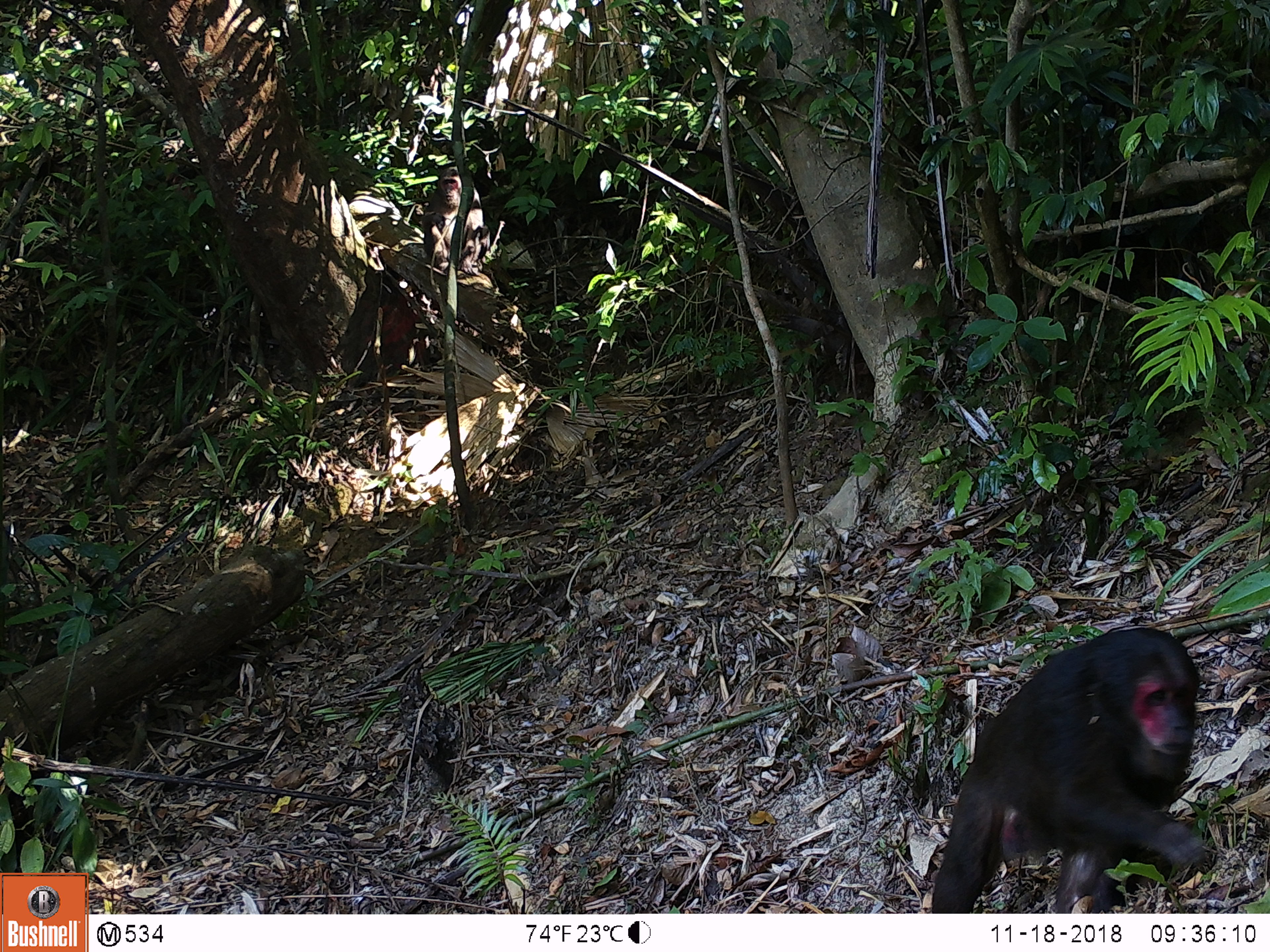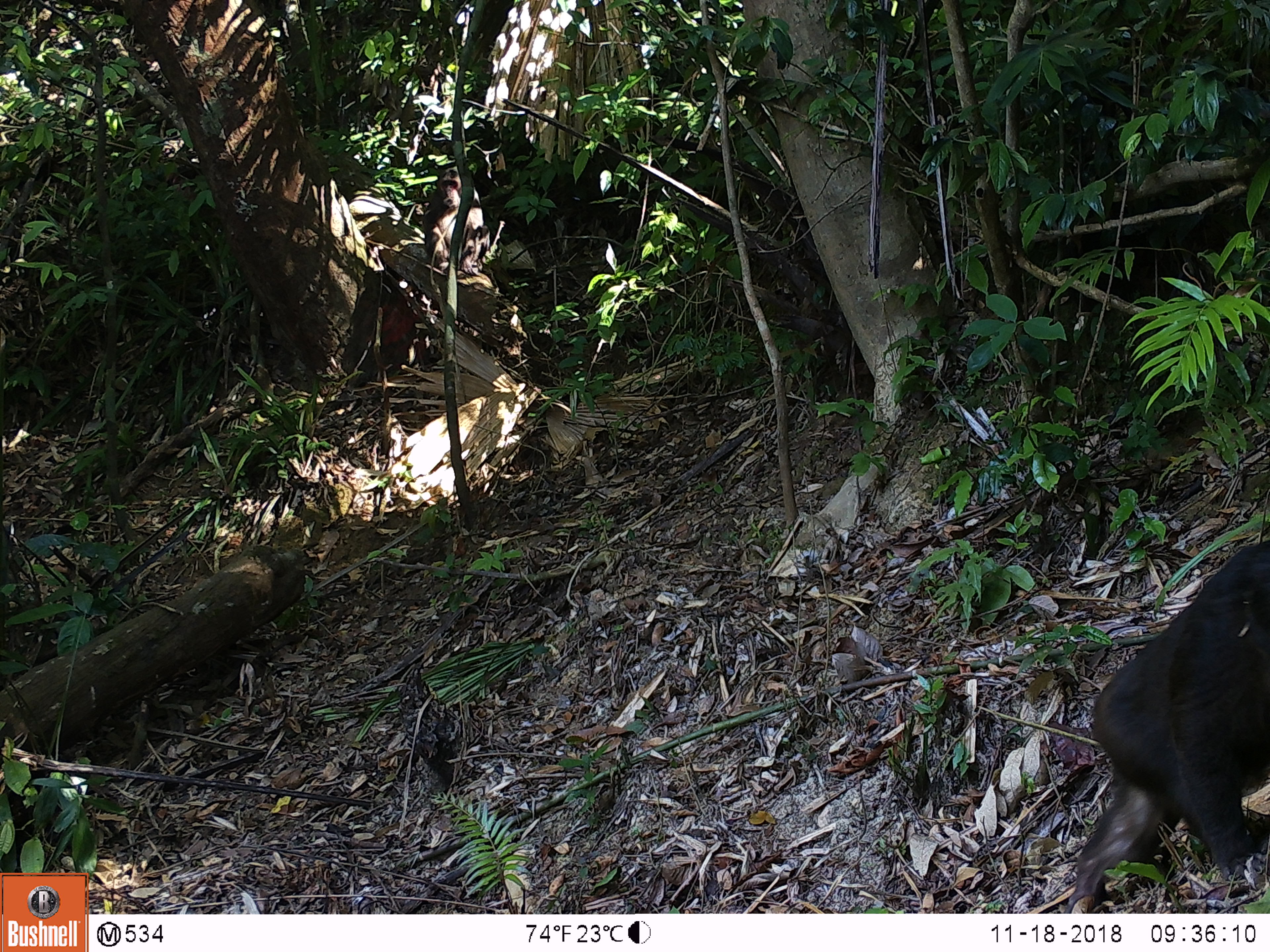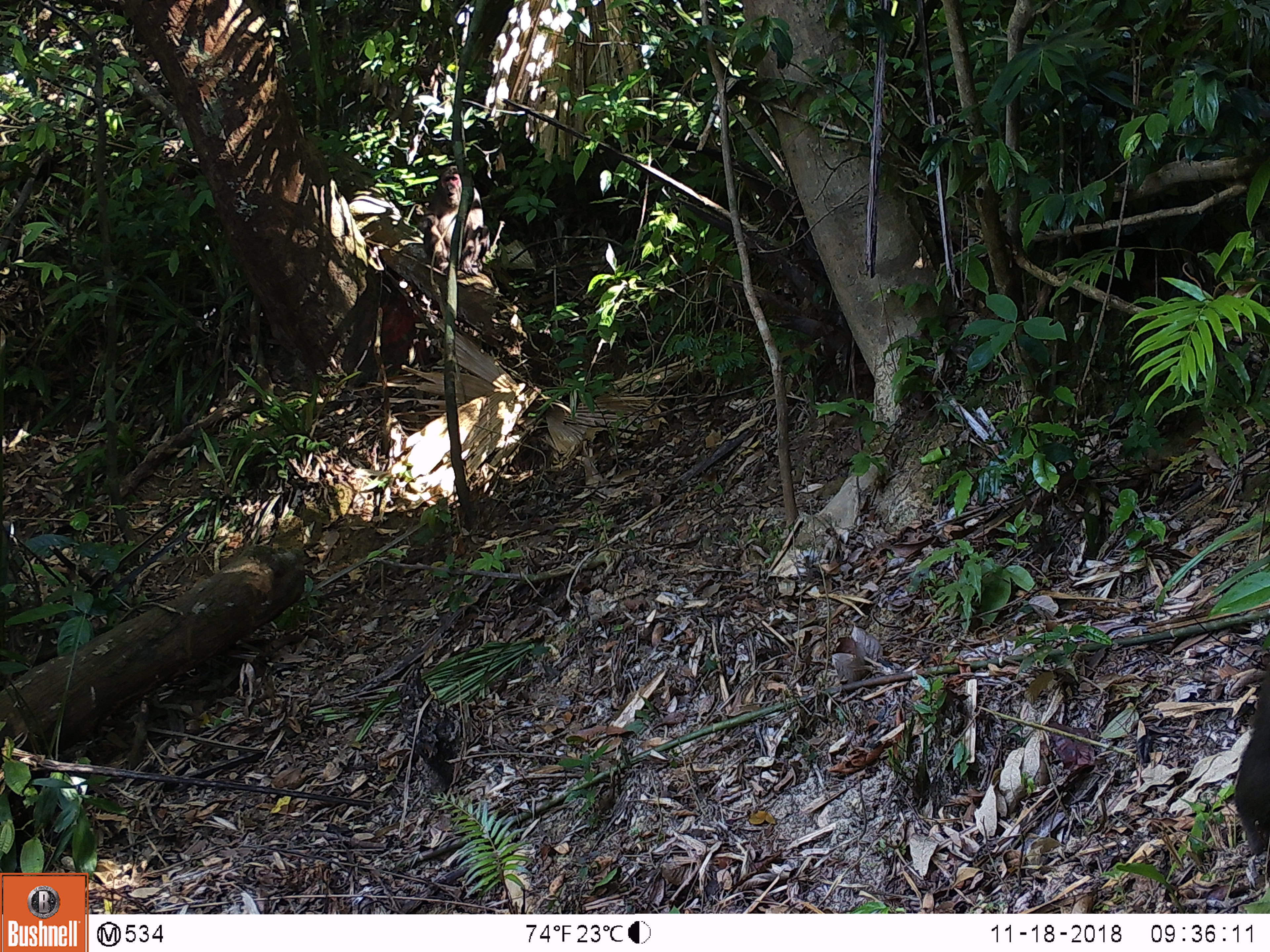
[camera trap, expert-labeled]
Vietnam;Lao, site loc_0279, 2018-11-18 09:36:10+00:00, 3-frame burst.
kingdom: Animalia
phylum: Chordata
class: Mammalia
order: Primates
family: Cercopithecidae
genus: Macaca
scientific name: Macaca arctoides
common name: stump-tailed macaque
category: stump tailed macaque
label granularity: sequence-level